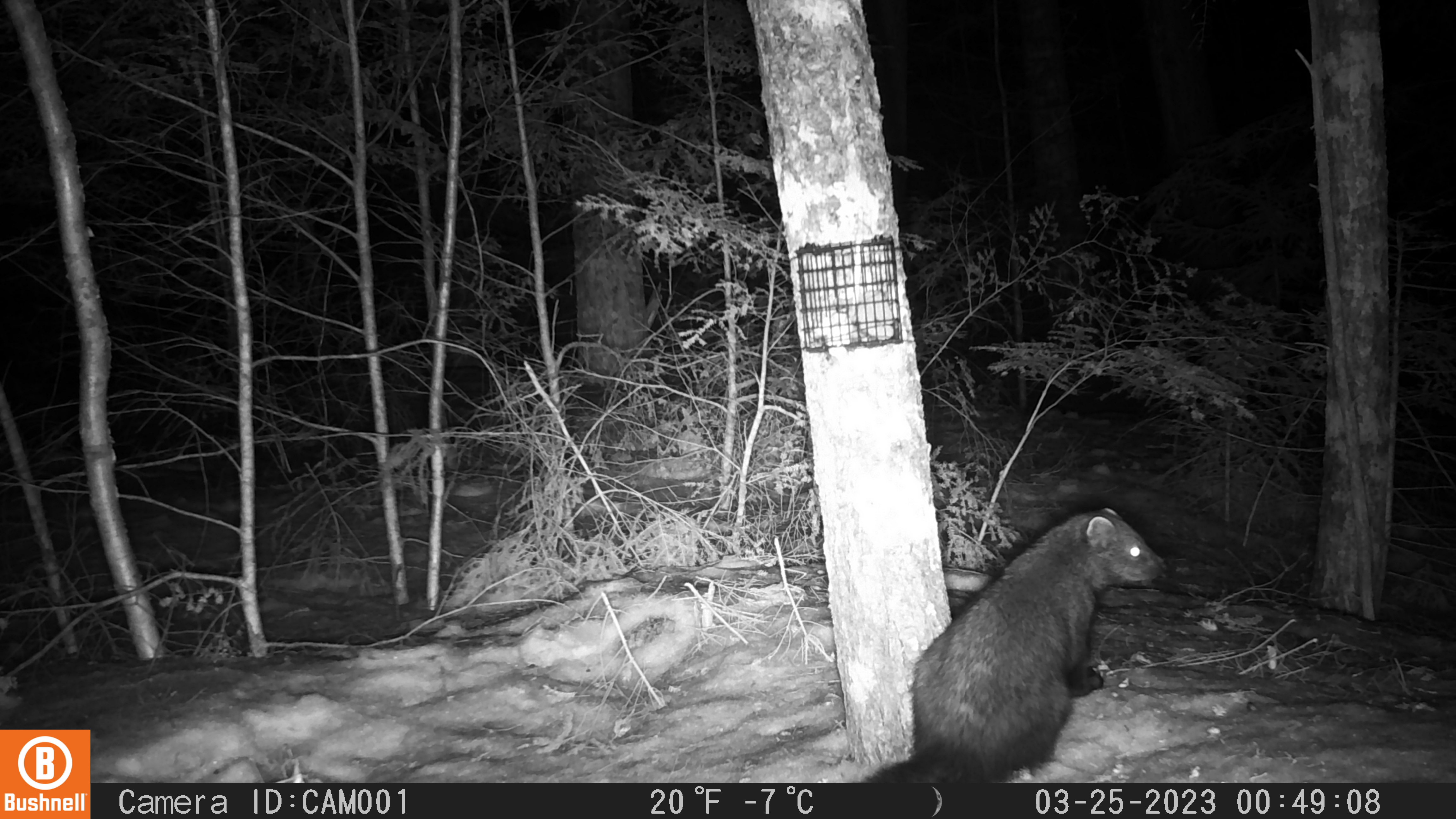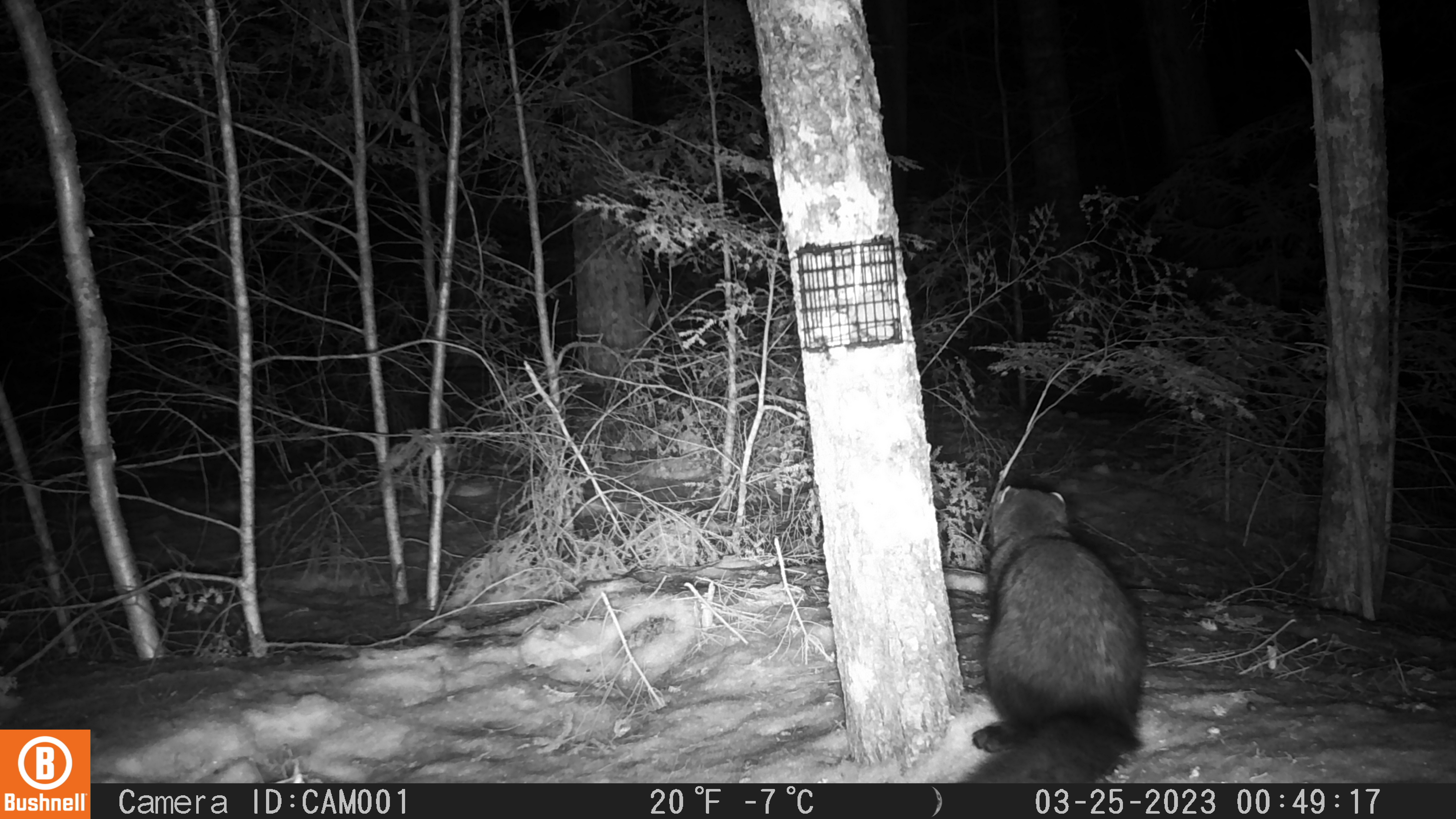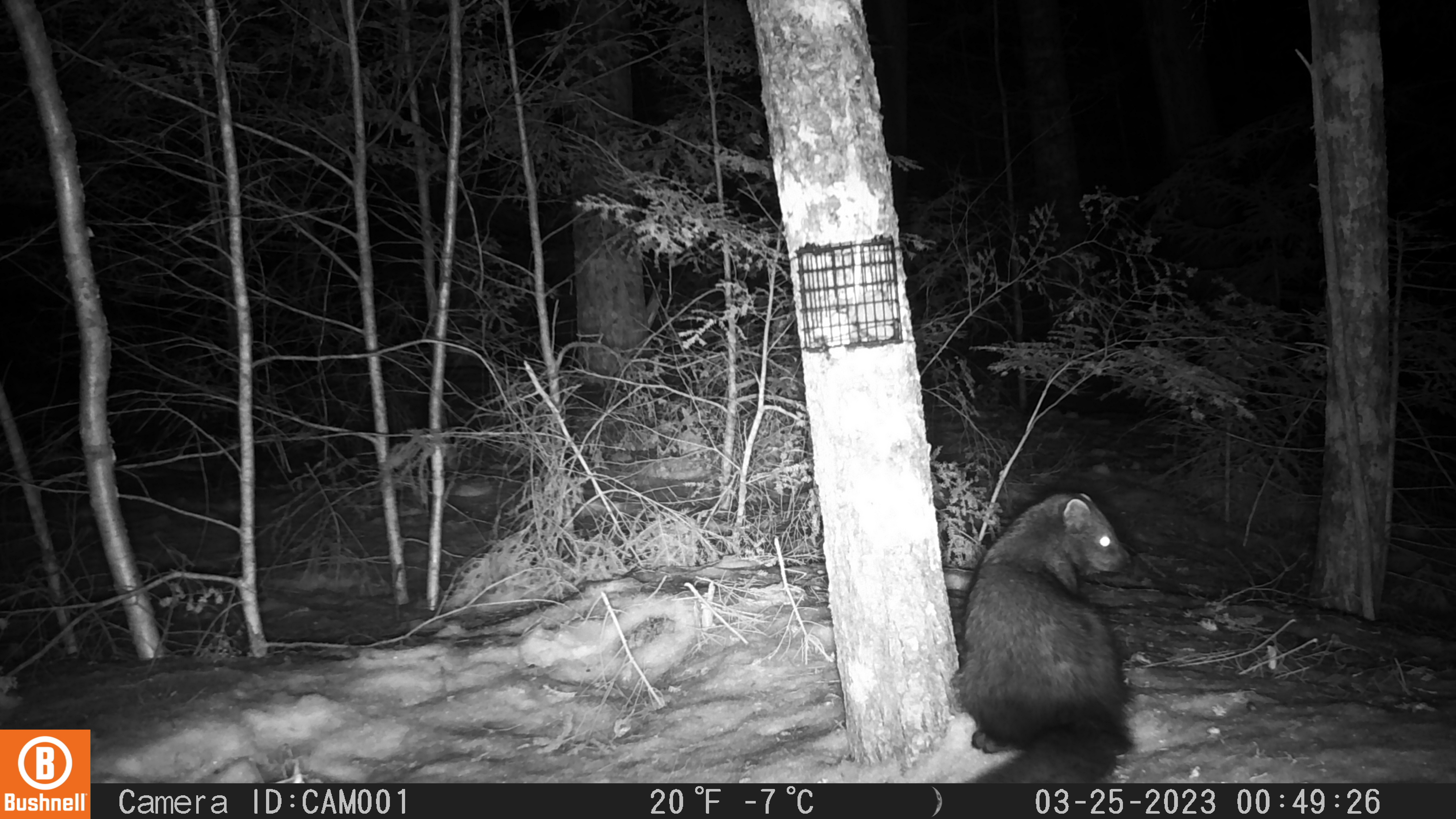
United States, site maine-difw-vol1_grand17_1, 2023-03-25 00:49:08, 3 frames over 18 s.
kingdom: Animalia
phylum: Chordata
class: Mammalia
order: Carnivora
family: Mustelidae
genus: Pekania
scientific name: Pekania pennanti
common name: fisher